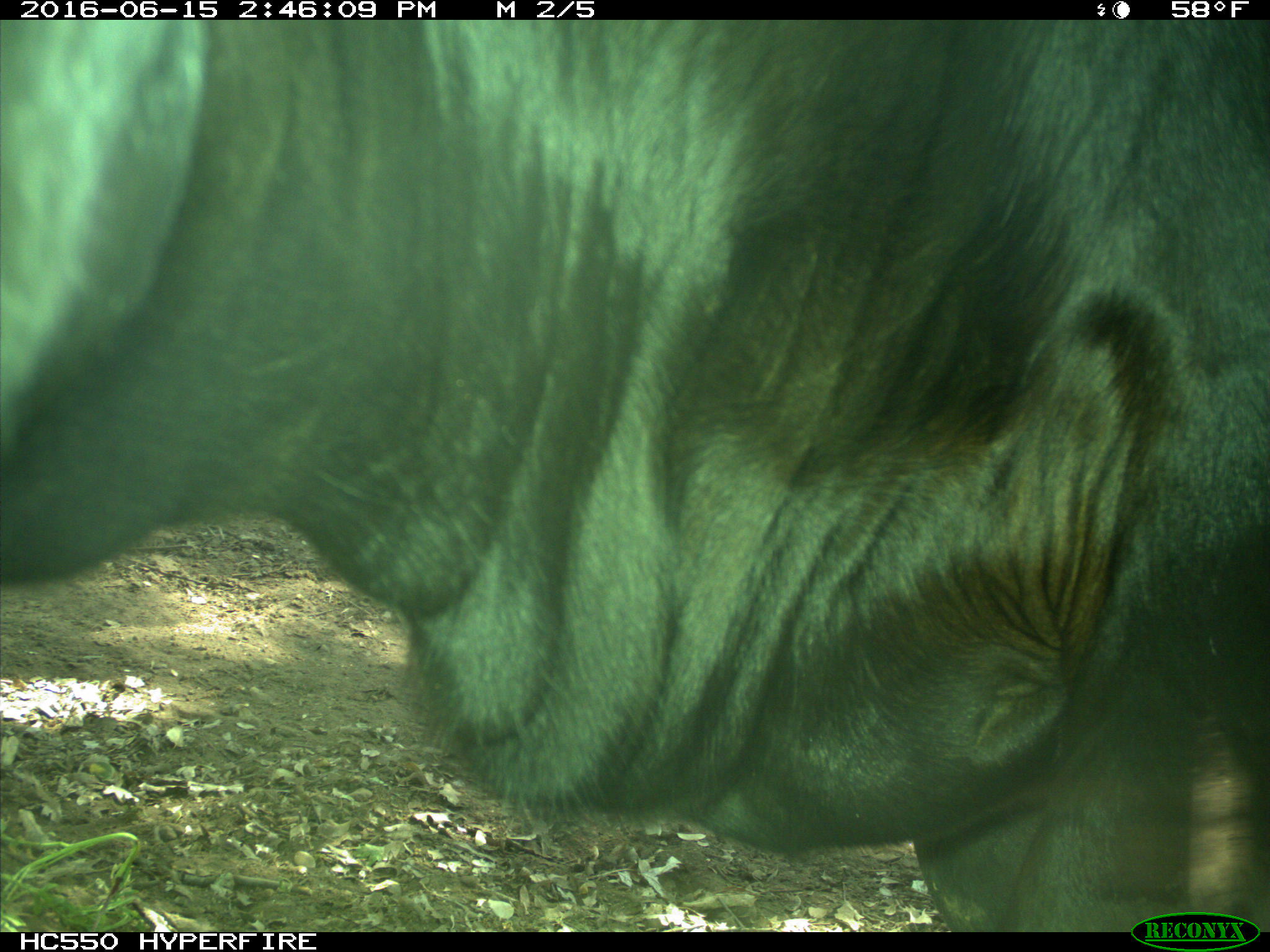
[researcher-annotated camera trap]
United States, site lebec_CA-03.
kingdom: Animalia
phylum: Chordata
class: Mammalia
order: Artiodactyla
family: Bovidae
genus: Bos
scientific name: Bos taurus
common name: domestic cow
Bos taurus (domestic cow).